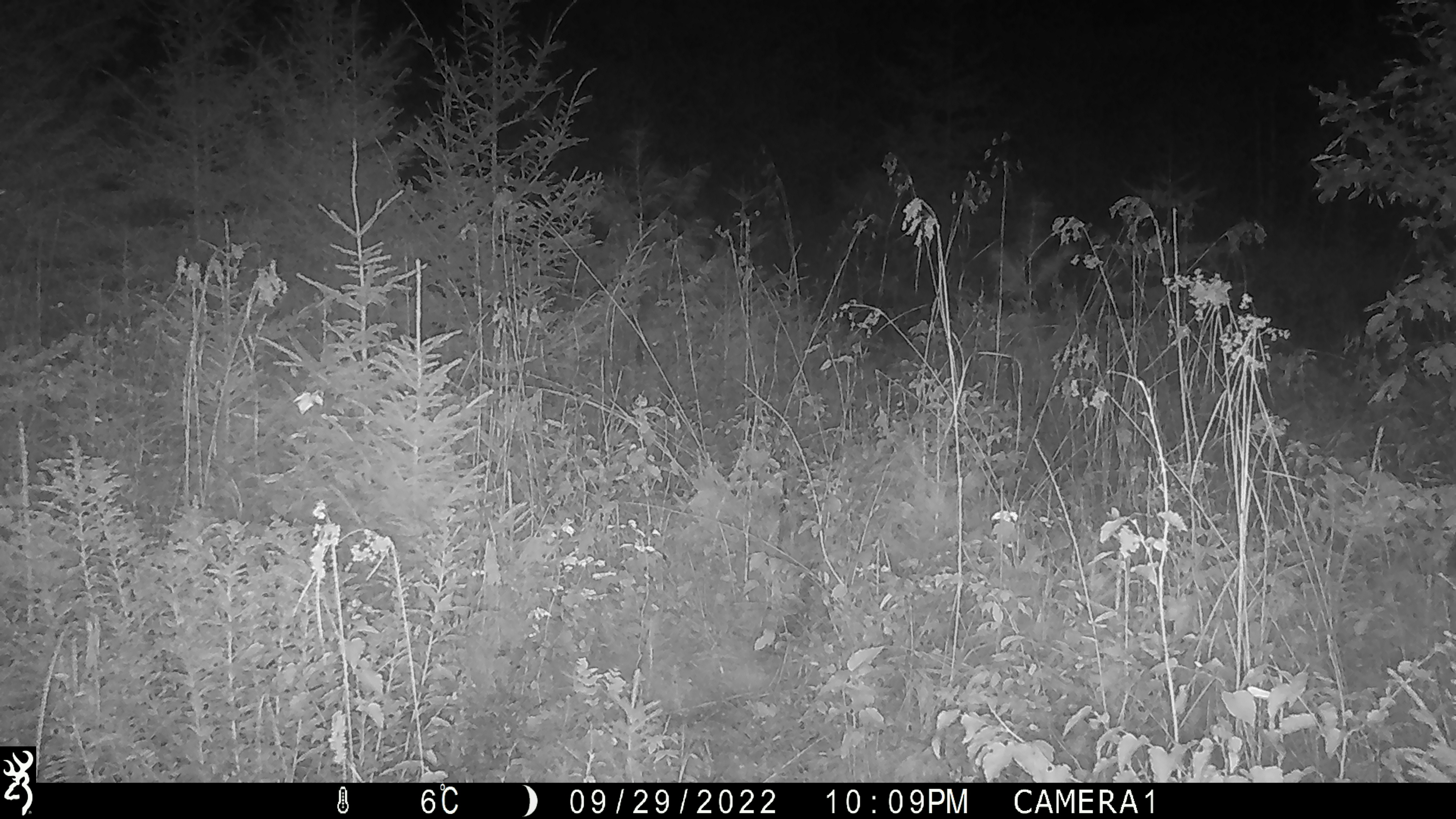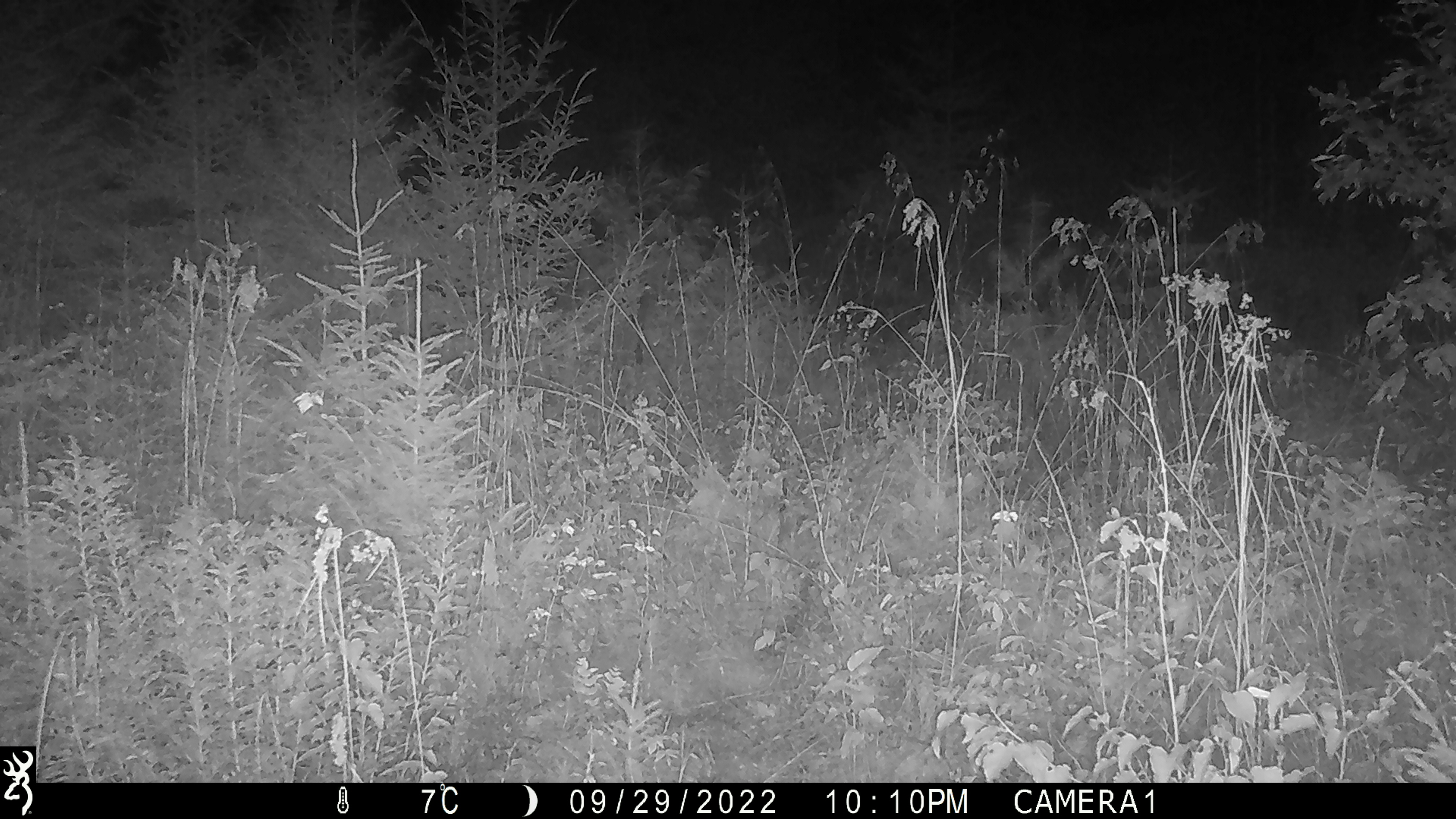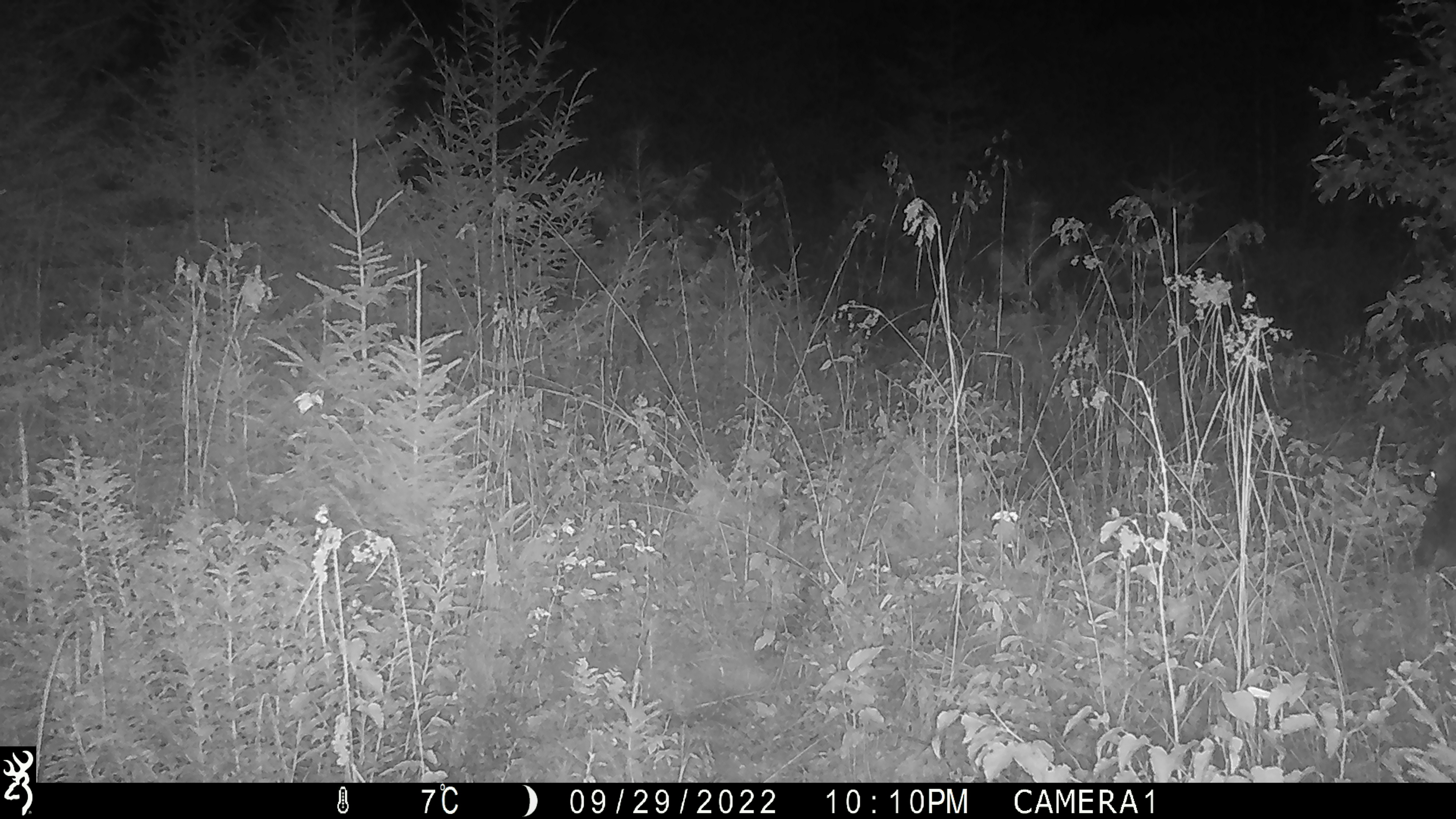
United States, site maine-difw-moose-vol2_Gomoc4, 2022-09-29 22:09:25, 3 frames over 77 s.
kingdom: Animalia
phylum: Chordata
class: Mammalia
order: Artiodactyla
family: Cervidae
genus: Alces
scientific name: Alces alces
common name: moose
Moose (Alces alces).